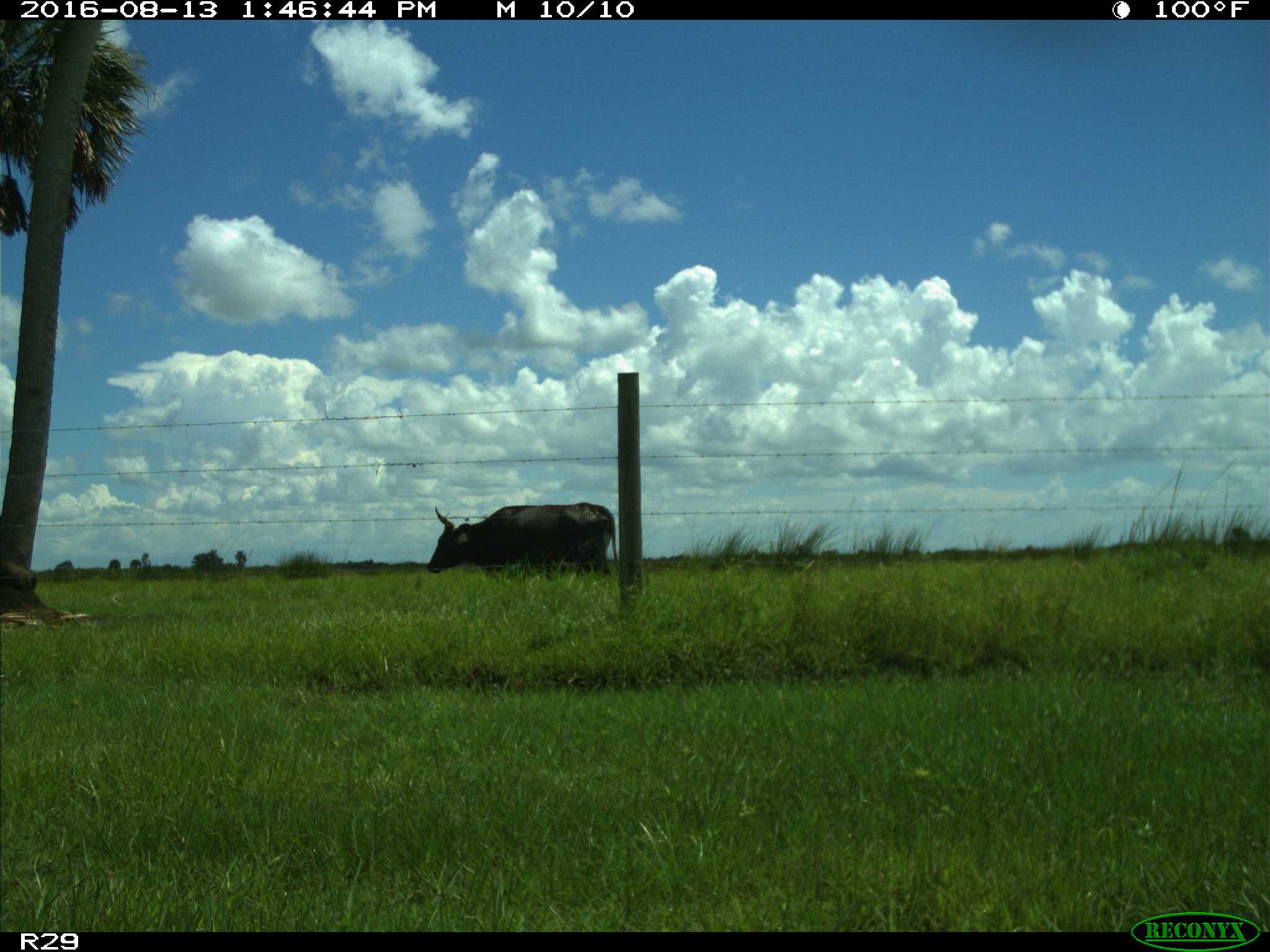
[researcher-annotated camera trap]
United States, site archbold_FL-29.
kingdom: Animalia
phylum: Chordata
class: Mammalia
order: Artiodactyla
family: Bovidae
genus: Bos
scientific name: Bos taurus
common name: domestic cow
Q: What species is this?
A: Bos taurus (domestic cow).